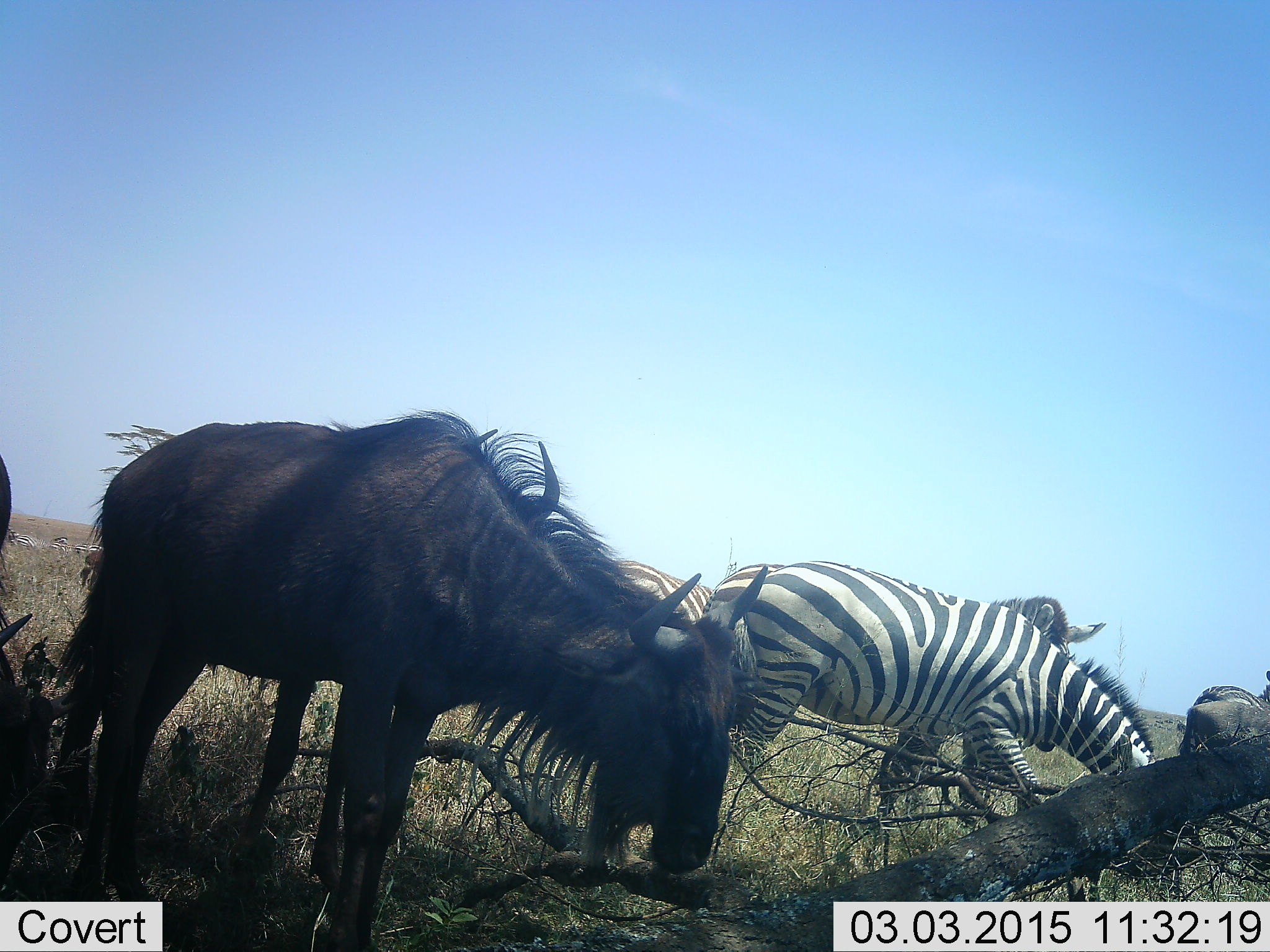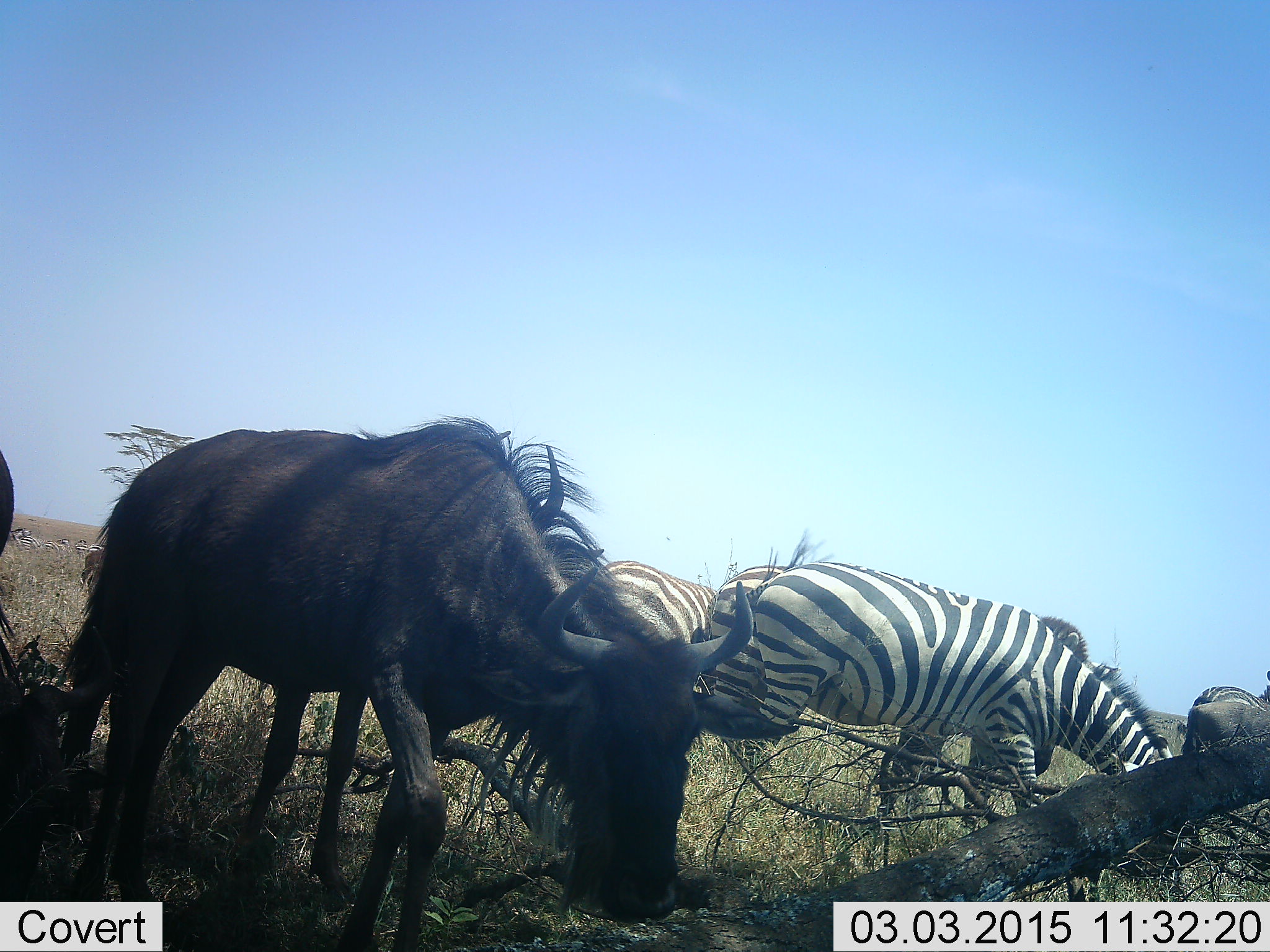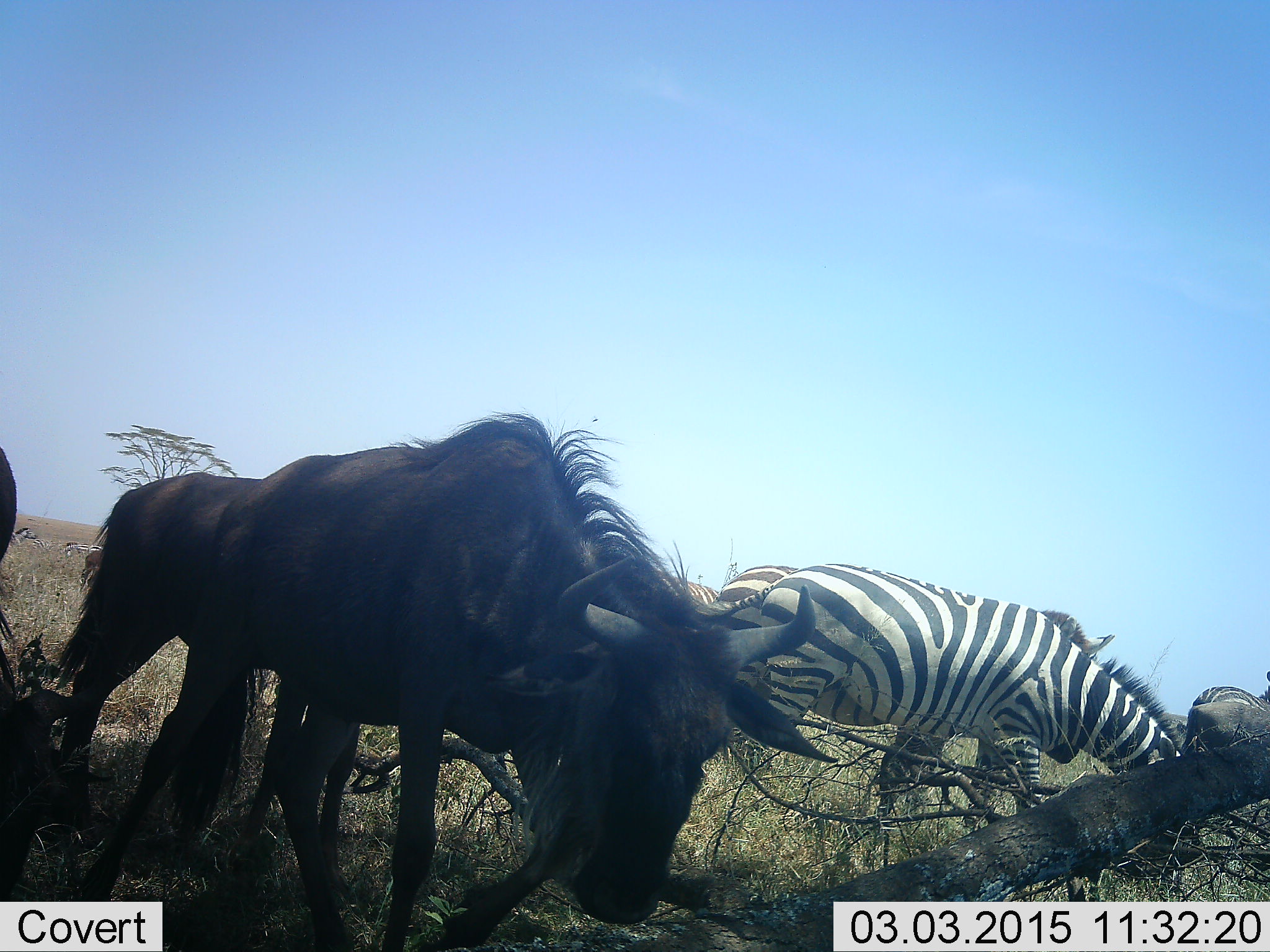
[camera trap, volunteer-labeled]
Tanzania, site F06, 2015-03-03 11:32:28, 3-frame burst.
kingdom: Animalia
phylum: Chordata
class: Mammalia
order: Artiodactyla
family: Bovidae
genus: Connochaetes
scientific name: Connochaetes taurinus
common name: blue wildebeest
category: wildebeest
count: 3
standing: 40%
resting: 0%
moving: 0%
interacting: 0%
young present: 0%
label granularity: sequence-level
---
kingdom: Animalia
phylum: Chordata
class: Mammalia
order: Perissodactyla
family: Equidae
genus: Equus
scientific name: Equus quagga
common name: plains zebra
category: zebra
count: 3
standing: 40%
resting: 0%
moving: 20%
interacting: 0%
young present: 0%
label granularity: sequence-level